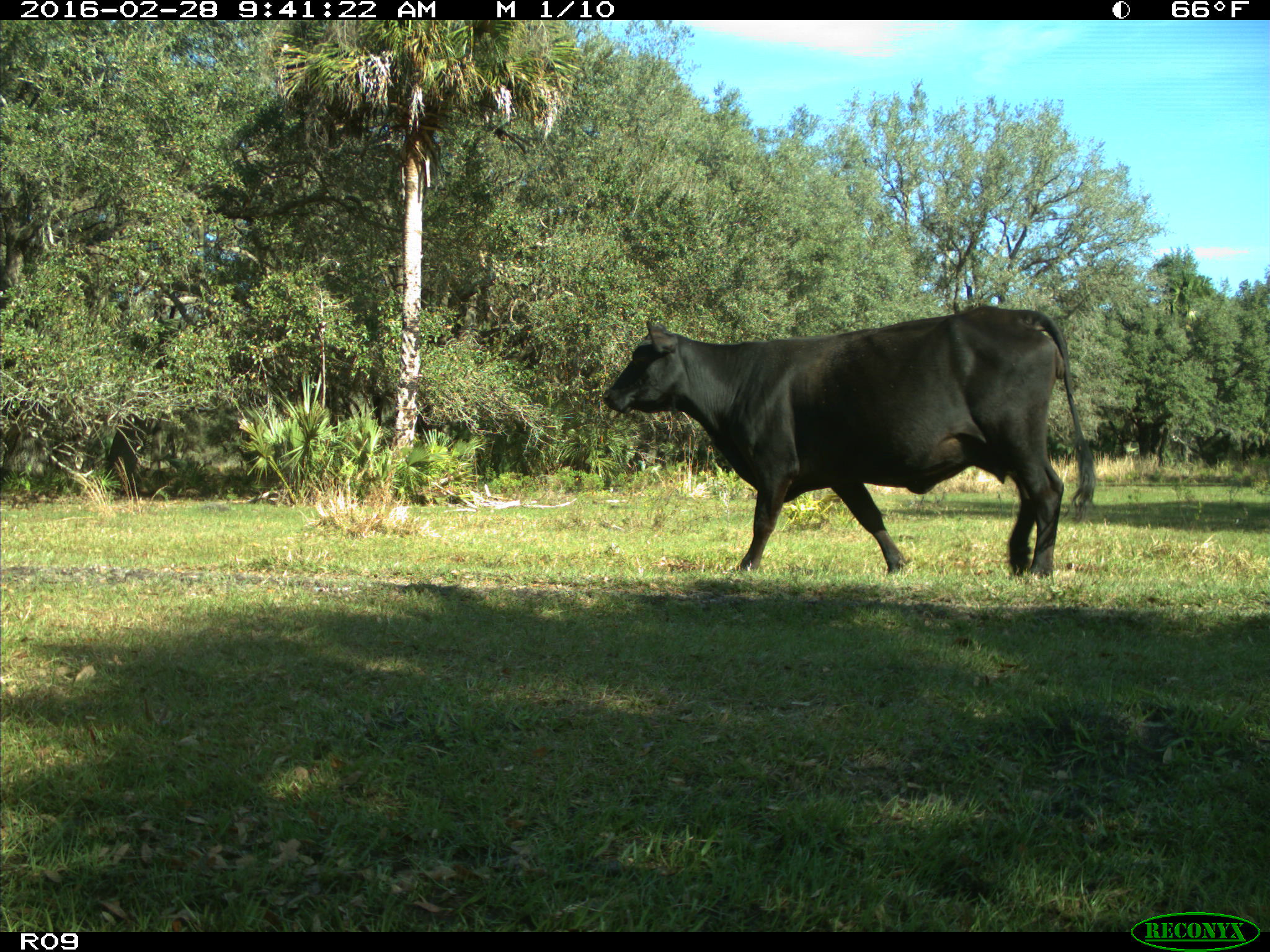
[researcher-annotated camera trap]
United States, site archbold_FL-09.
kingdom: Animalia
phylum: Chordata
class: Mammalia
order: Artiodactyla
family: Bovidae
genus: Bos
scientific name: Bos taurus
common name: domestic cow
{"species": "Bos taurus (domestic cow)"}